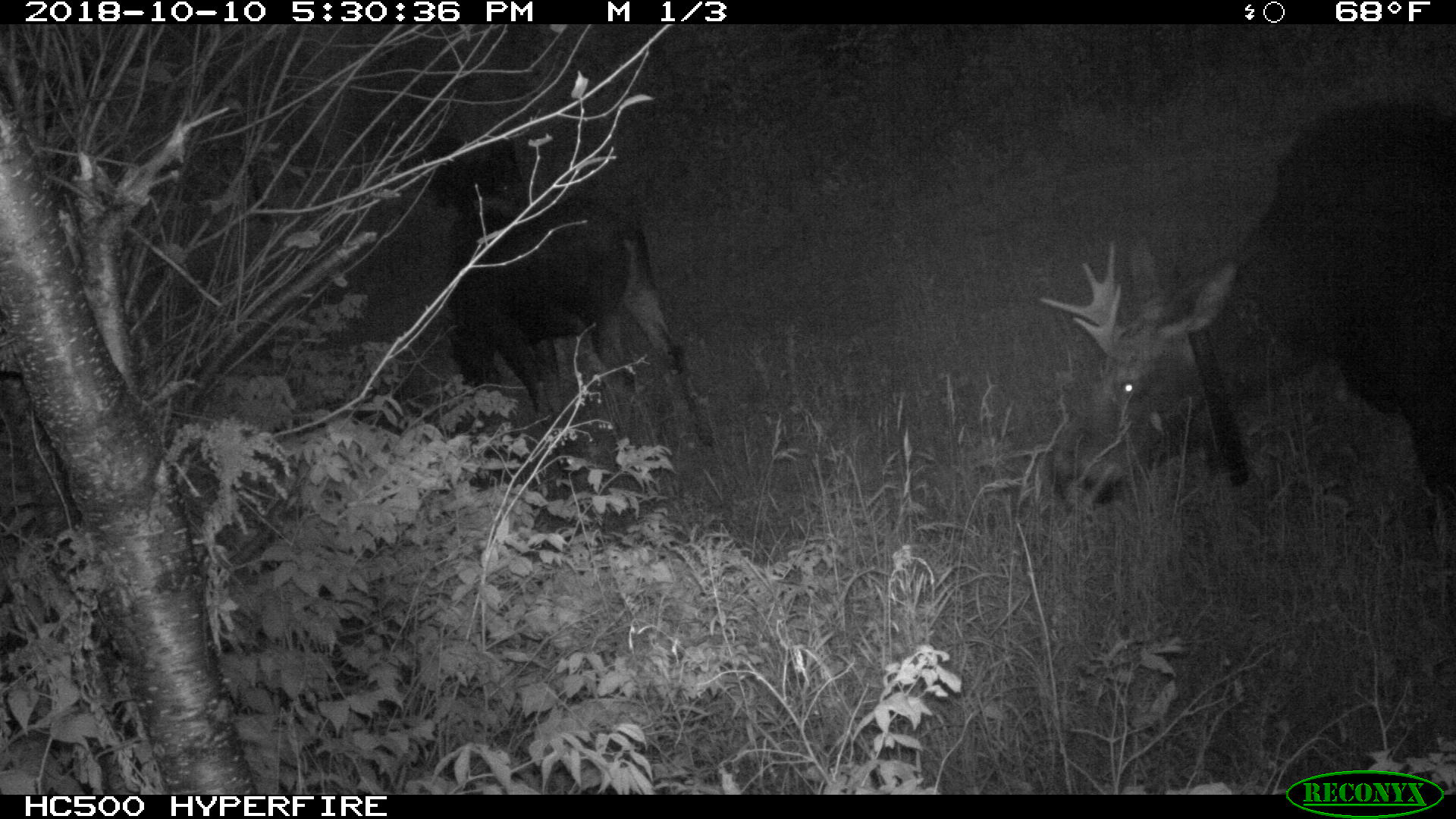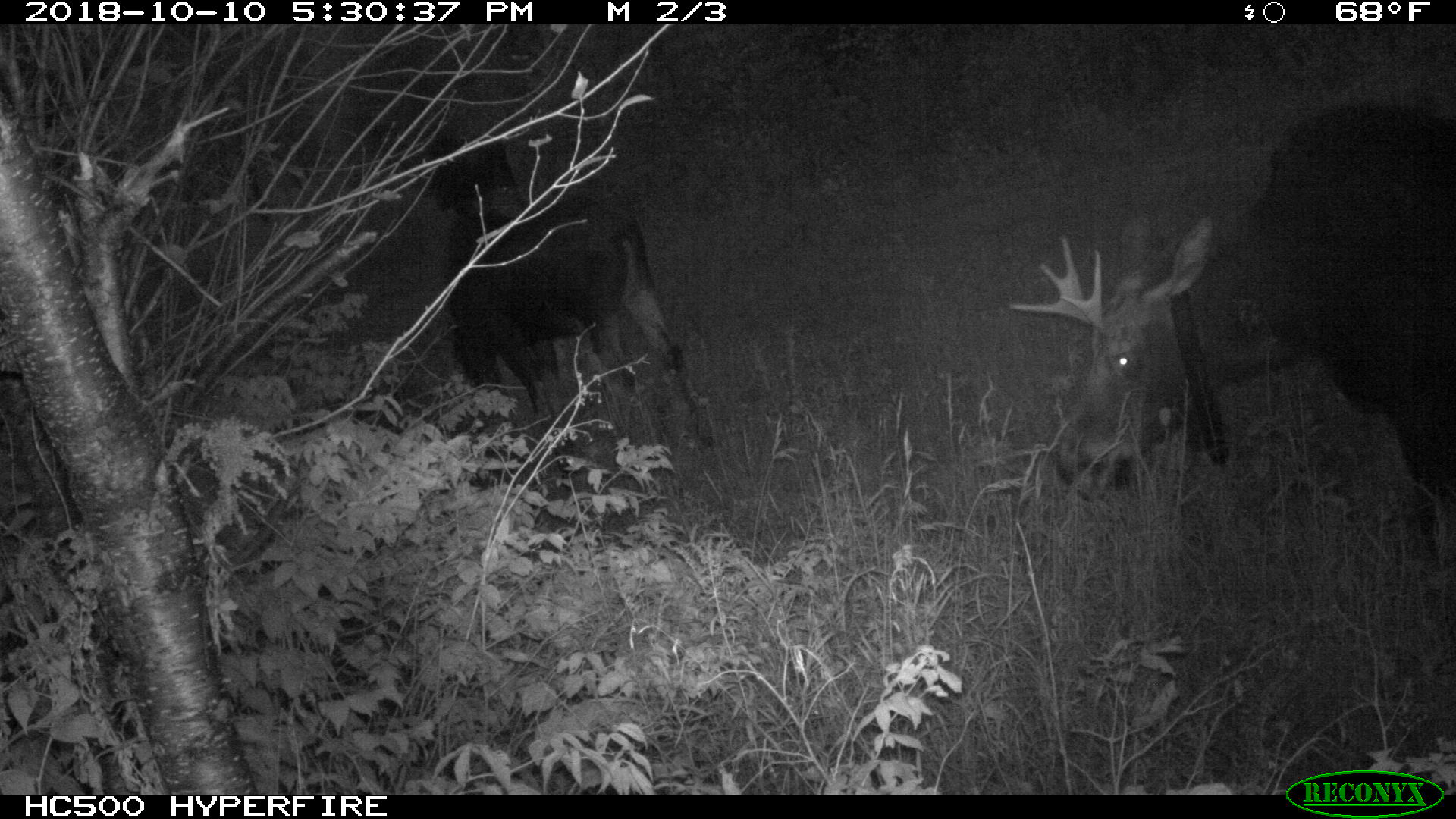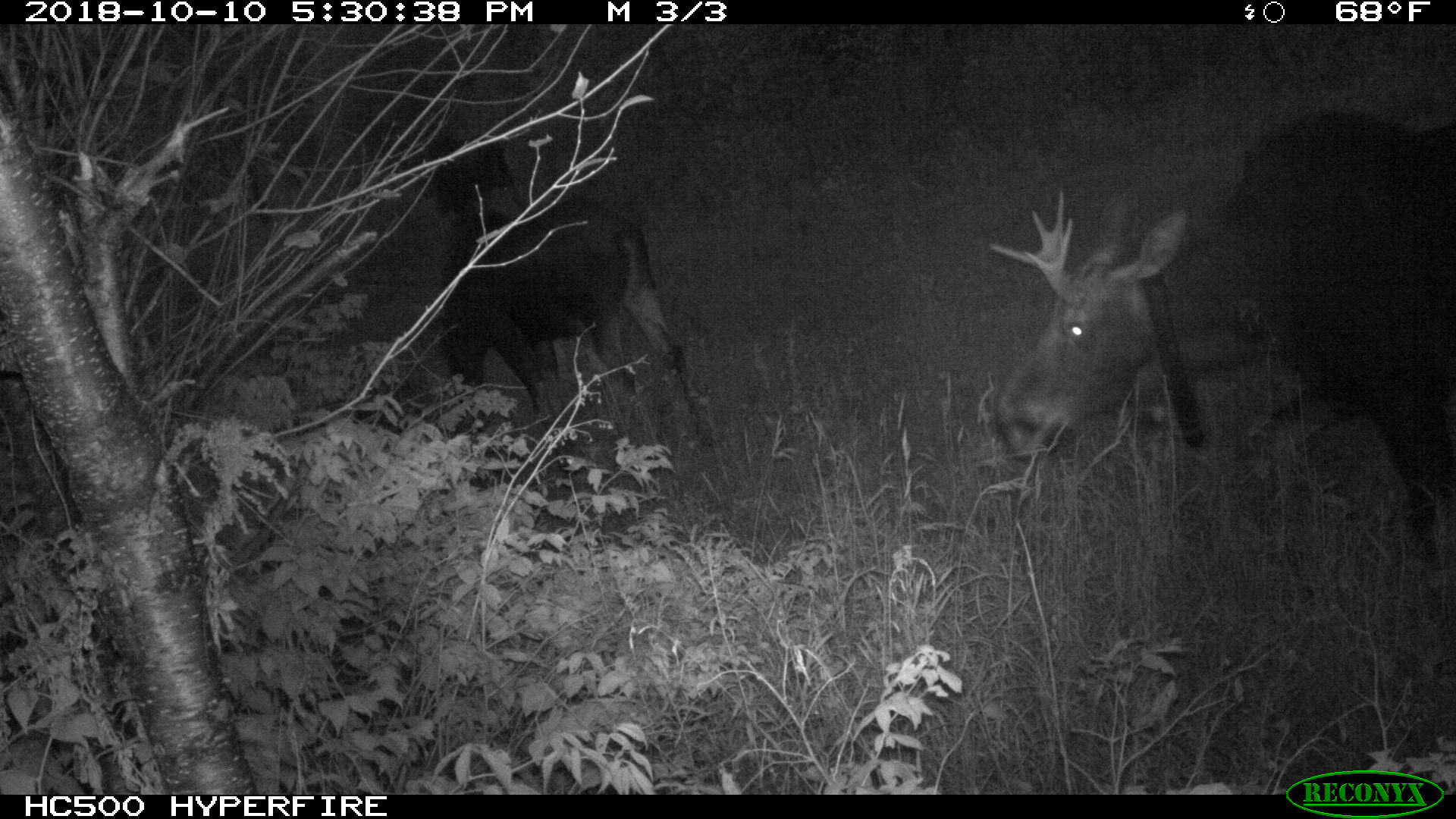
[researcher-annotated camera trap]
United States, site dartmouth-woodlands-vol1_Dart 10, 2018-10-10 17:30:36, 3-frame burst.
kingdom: Animalia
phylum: Chordata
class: Mammalia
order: Artiodactyla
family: Cervidae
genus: Alces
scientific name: Alces alces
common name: moose